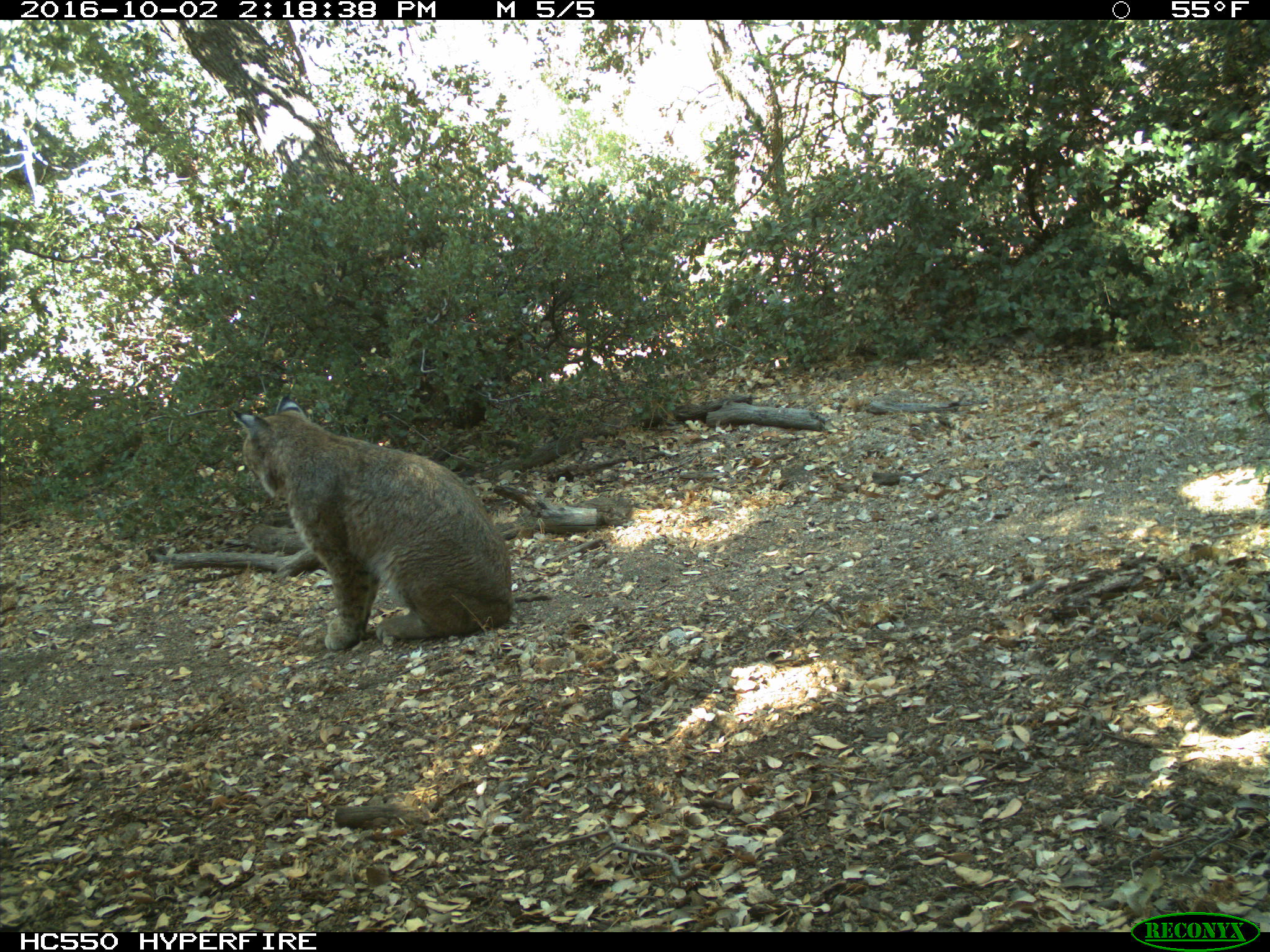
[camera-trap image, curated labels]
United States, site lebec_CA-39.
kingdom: Animalia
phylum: Chordata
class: Mammalia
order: Carnivora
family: Felidae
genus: Lynx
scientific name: Lynx rufus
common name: bobcat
Lynx rufus (bobcat).